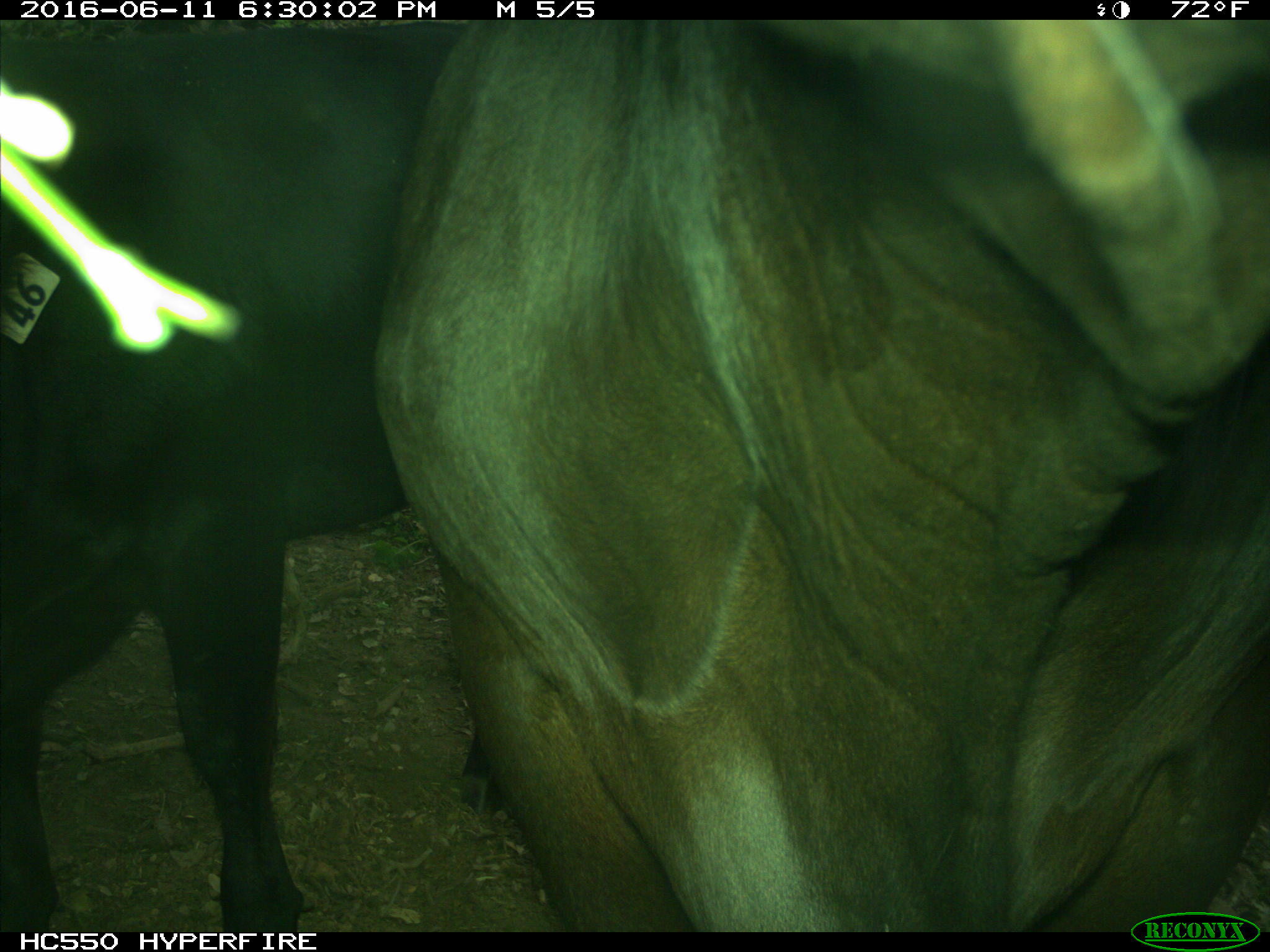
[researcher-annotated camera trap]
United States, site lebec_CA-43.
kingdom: Animalia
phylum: Chordata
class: Mammalia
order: Artiodactyla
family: Bovidae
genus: Bos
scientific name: Bos taurus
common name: domestic cow